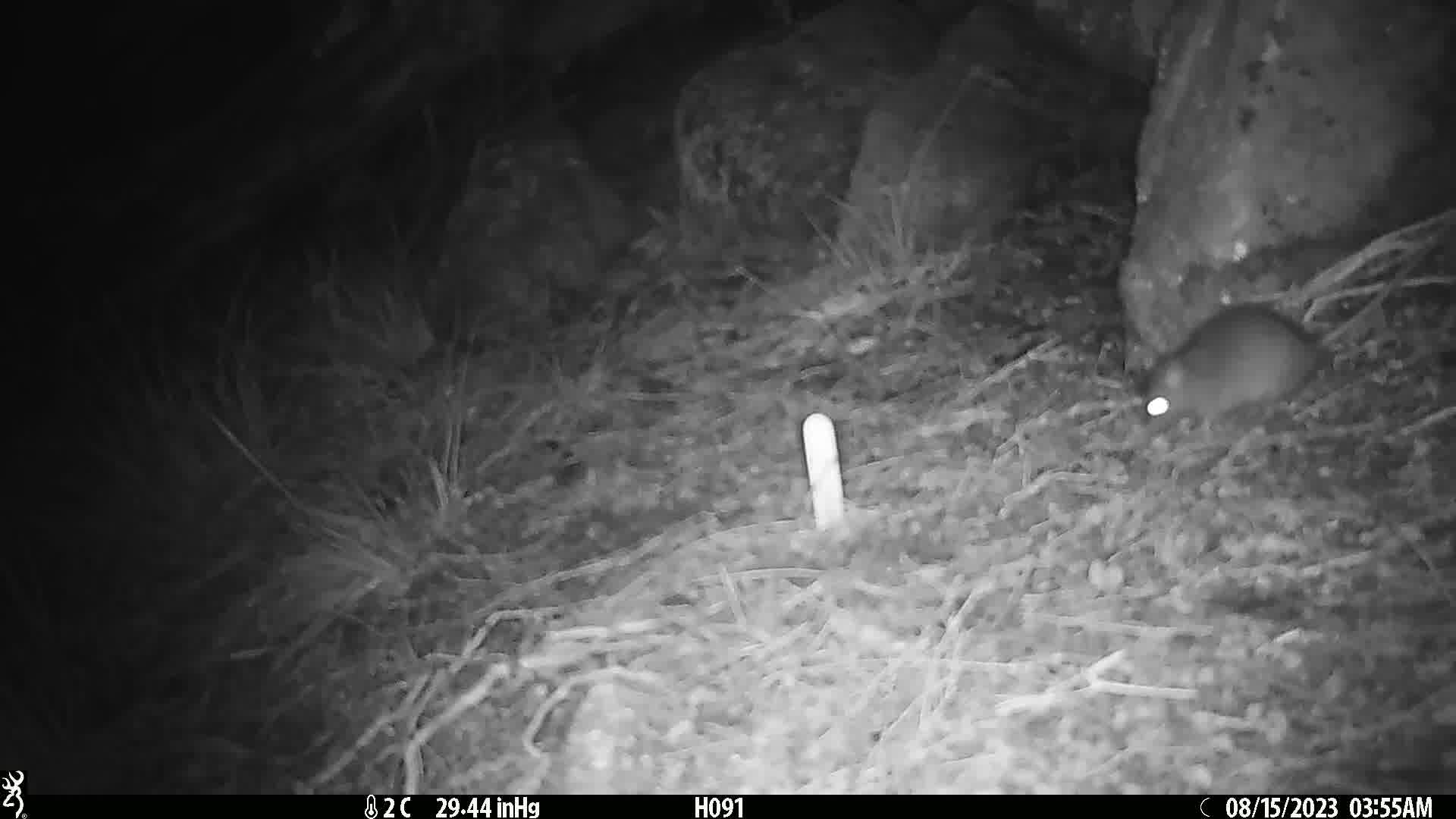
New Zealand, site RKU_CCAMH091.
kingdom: Animalia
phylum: Chordata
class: Mammalia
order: Rodentia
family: Muridae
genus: Rattus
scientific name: Rattus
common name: rat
Rat (Rattus).